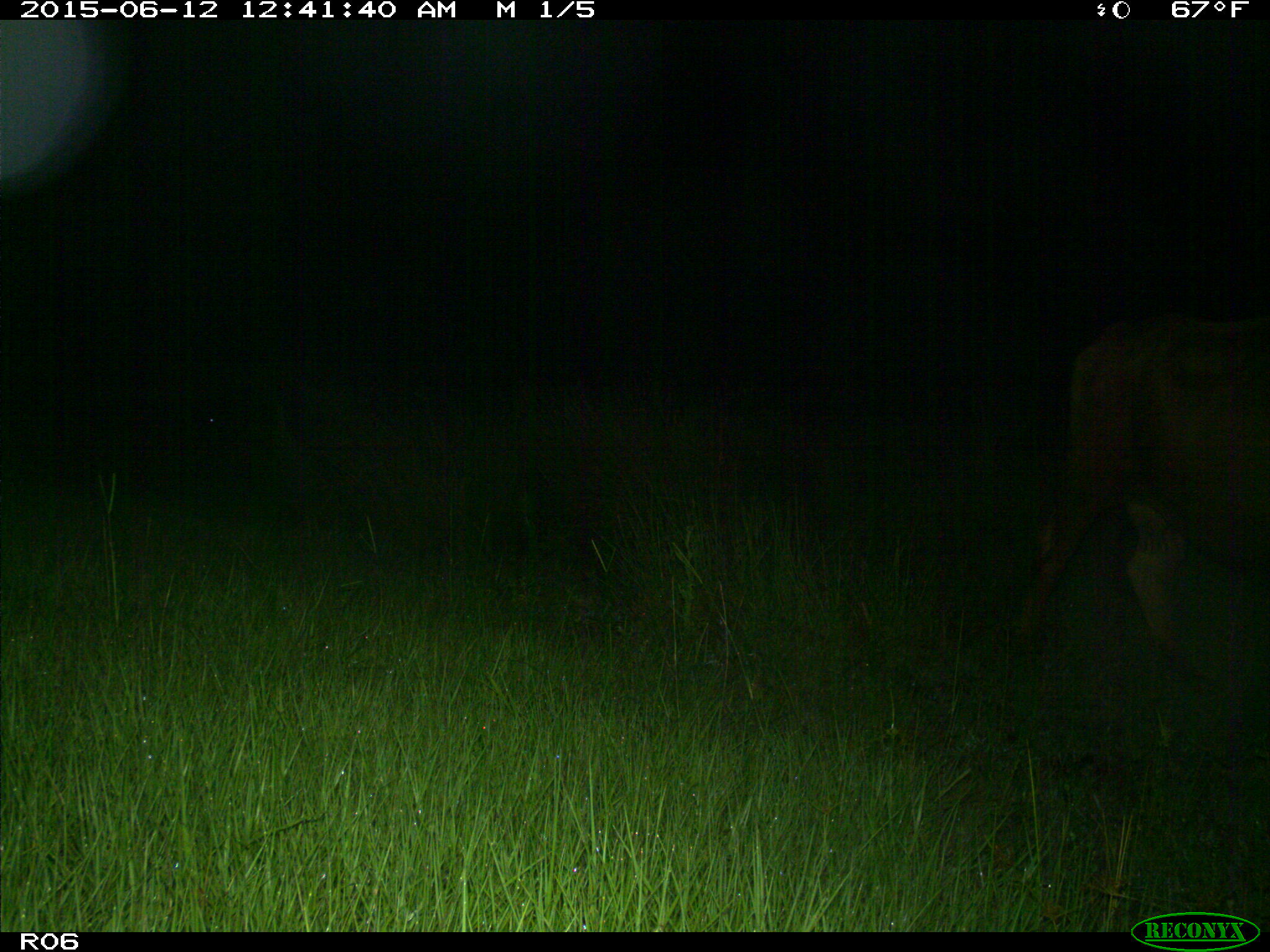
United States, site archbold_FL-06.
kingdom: Animalia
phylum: Chordata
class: Mammalia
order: Artiodactyla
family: Bovidae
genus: Bos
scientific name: Bos taurus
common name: domestic cow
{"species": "Bos taurus (domestic cow)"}